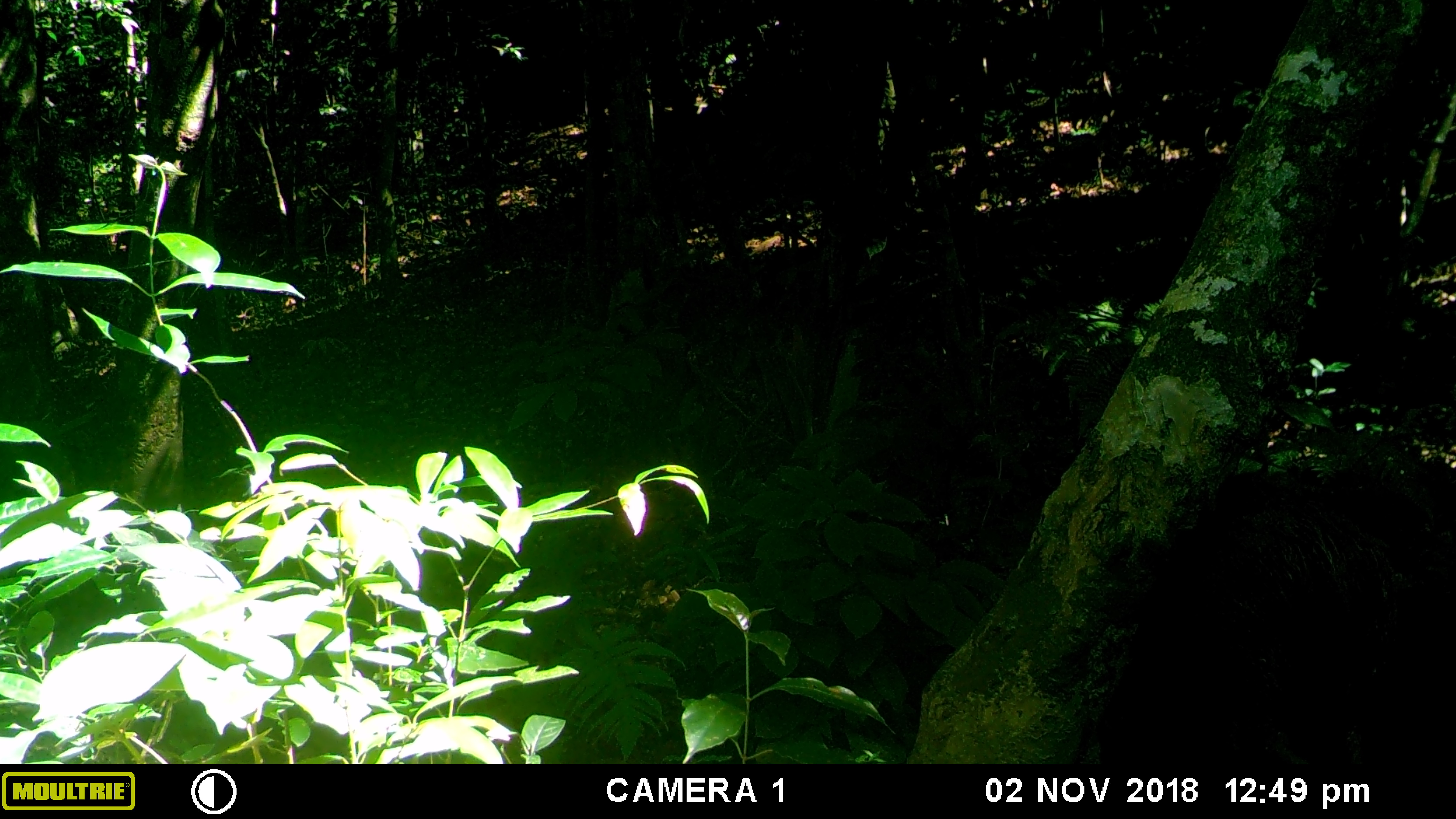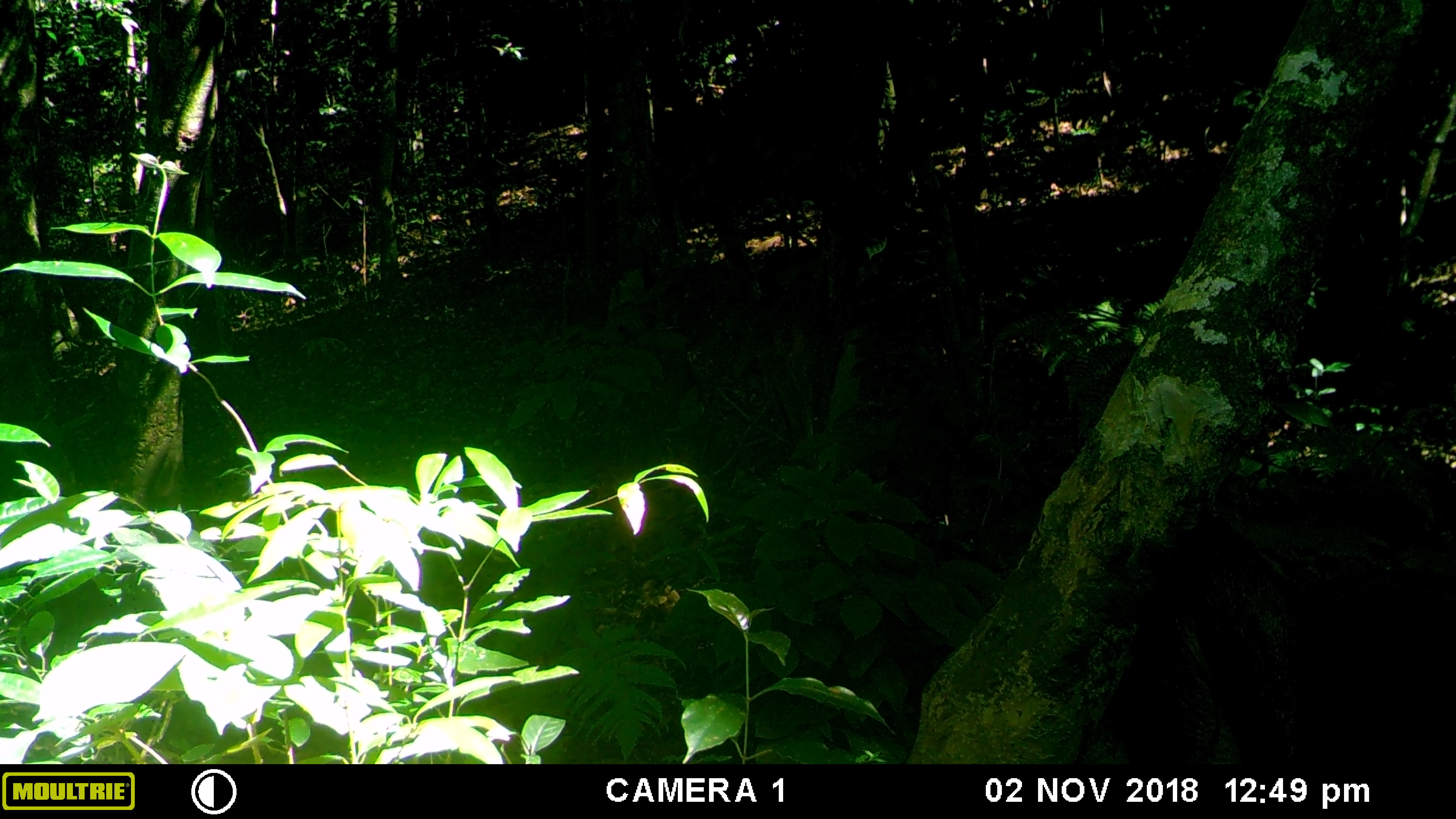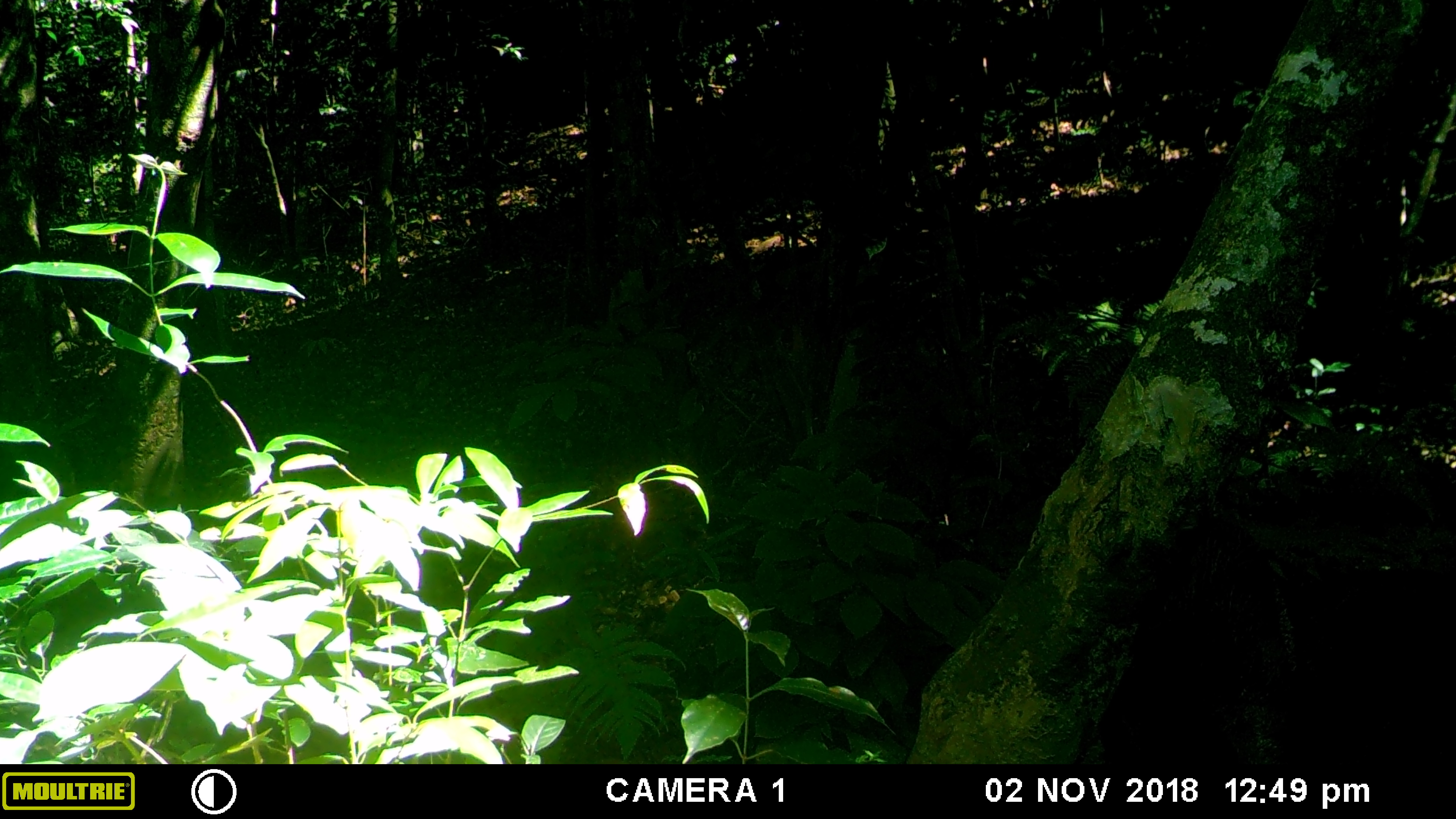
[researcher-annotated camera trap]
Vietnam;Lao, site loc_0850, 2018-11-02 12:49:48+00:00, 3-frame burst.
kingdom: Animalia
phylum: Chordata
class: Mammalia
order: Artiodactyla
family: Suidae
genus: Sus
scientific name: Sus scrofa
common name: eurasian wild pig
Eurasian wild pig (Sus scrofa). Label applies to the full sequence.